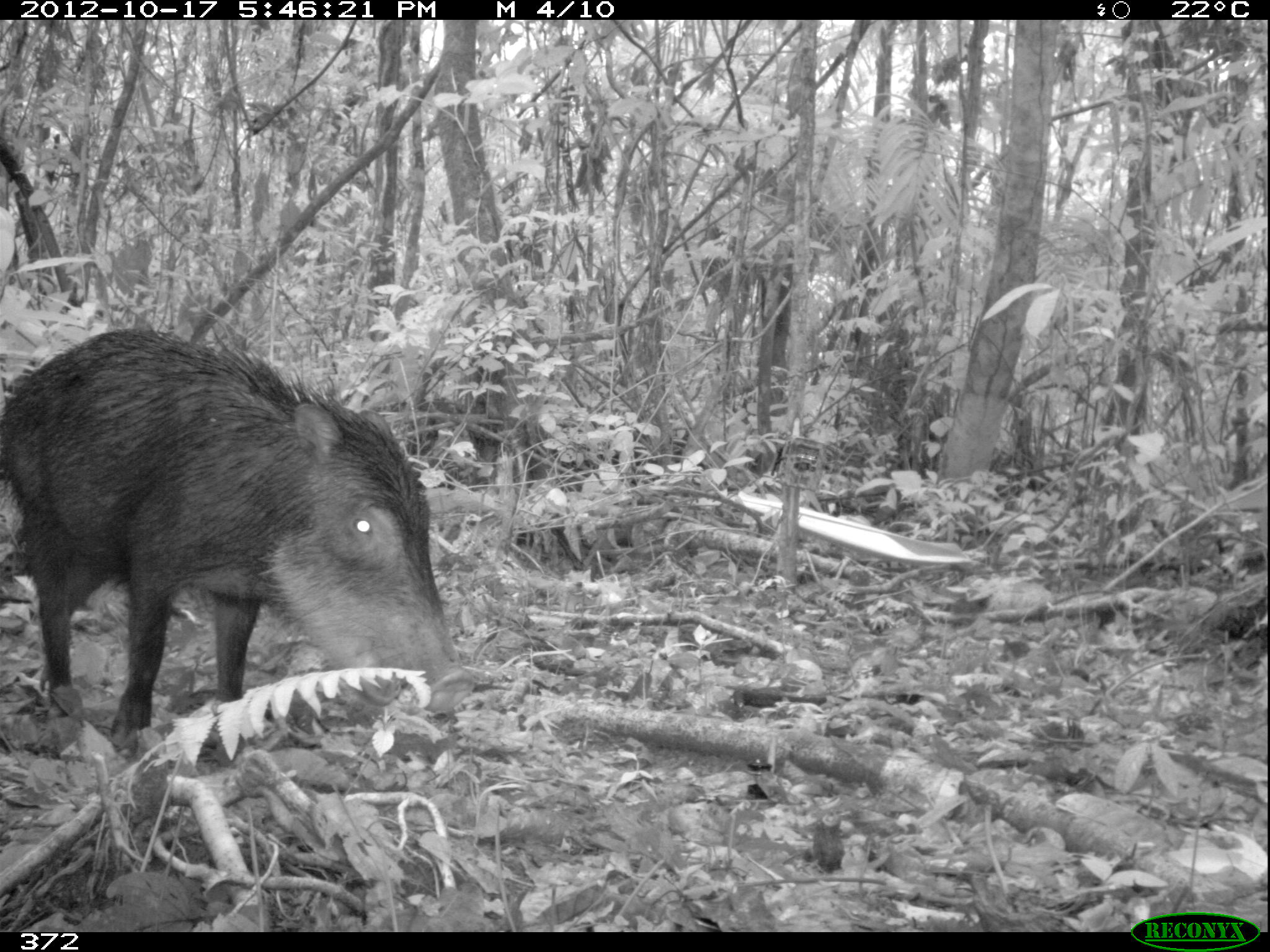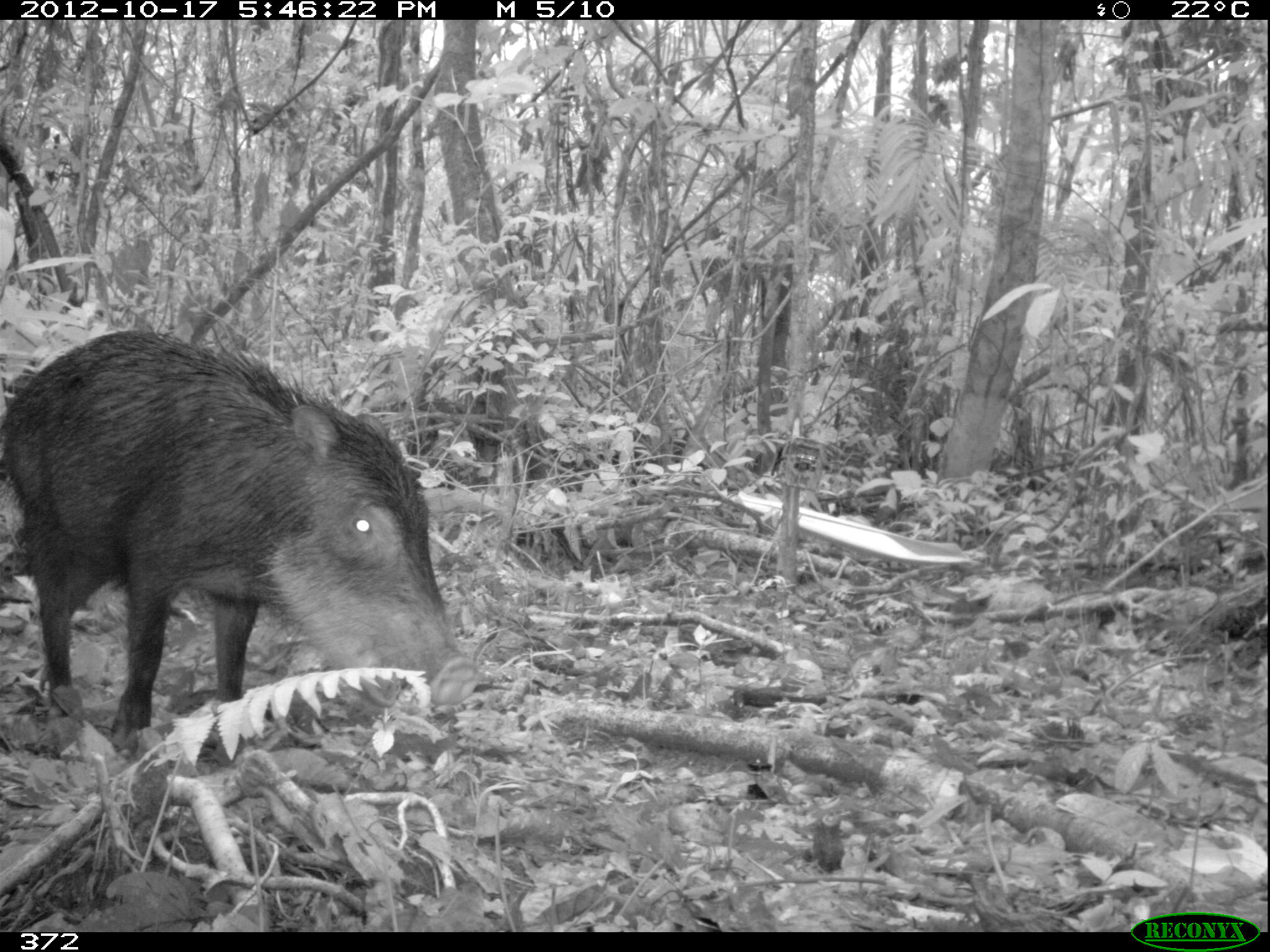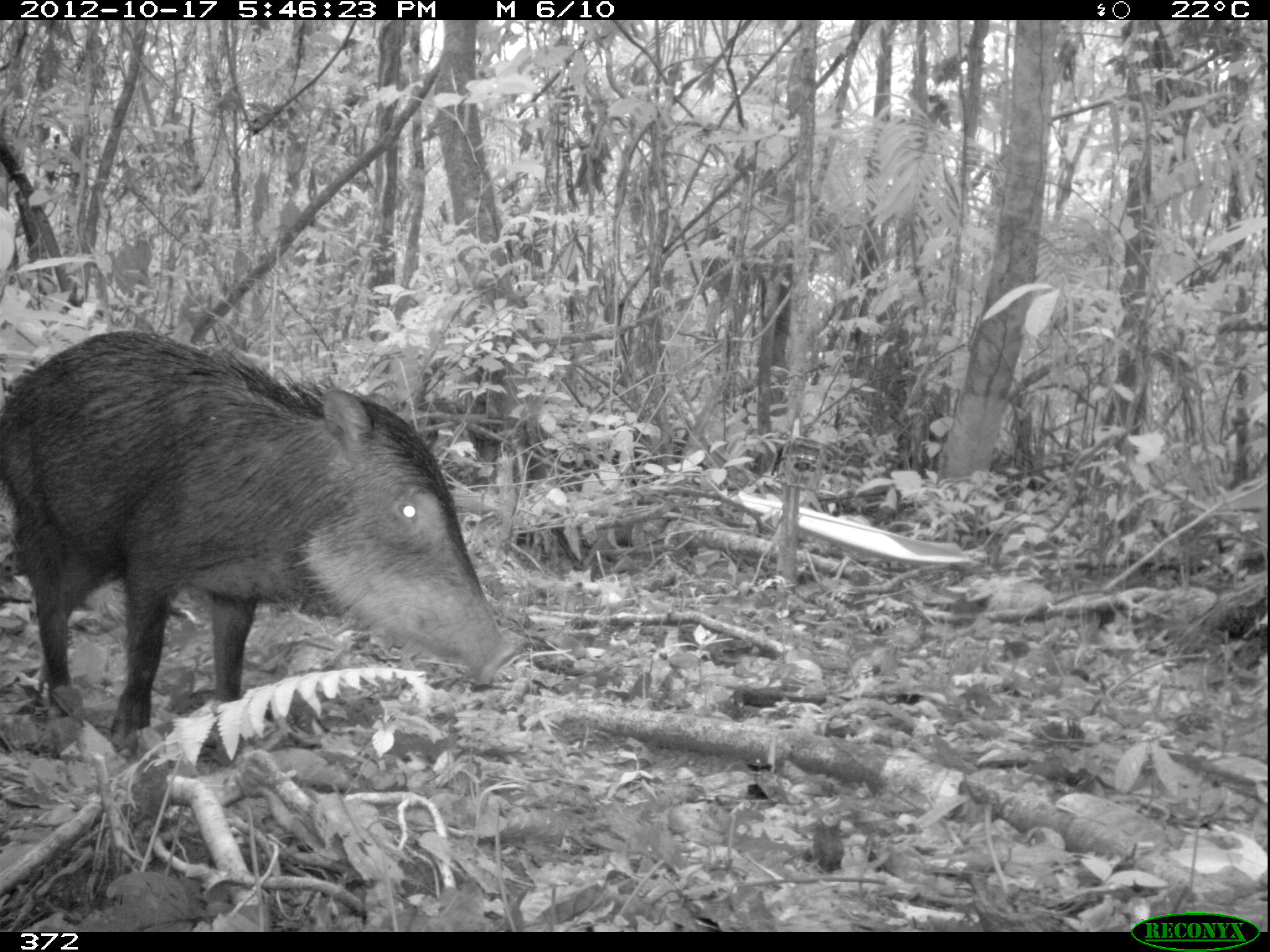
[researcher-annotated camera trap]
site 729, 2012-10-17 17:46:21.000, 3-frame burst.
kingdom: Animalia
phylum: Chordata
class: Mammalia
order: Artiodactyla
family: Tayassuidae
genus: Tayassu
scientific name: Tayassu pecari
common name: white-lipped peccary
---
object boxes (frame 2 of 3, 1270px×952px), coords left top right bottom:
tayassu pecari: 0 327 479 758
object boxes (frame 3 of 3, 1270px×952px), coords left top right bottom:
tayassu pecari: 0 327 518 760